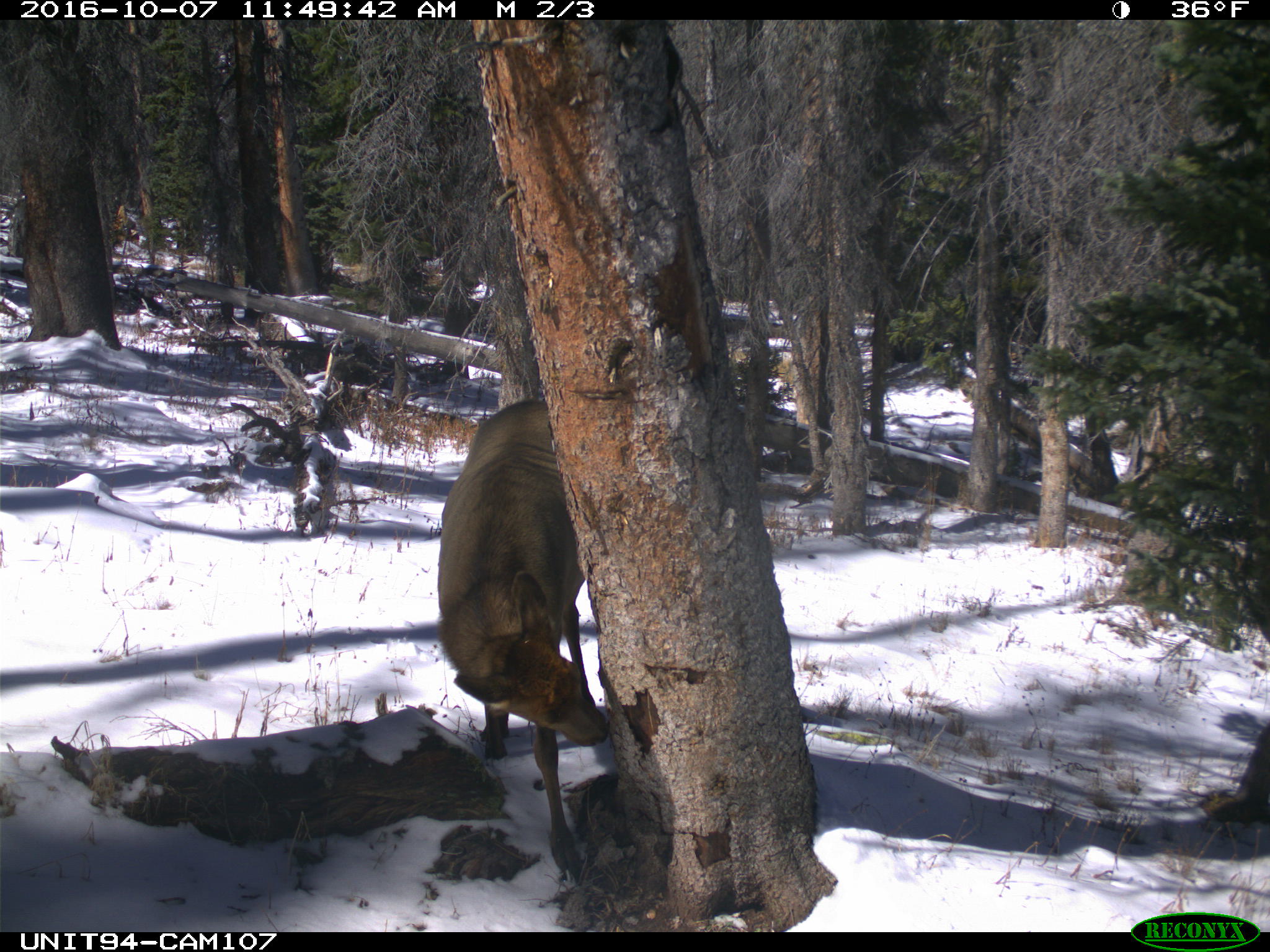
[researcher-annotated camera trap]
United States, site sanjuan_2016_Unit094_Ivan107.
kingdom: Animalia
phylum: Chordata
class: Mammalia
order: Artiodactyla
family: Cervidae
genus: Cervus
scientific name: Cervus elaphus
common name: red deer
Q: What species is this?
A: Cervus elaphus (red deer).